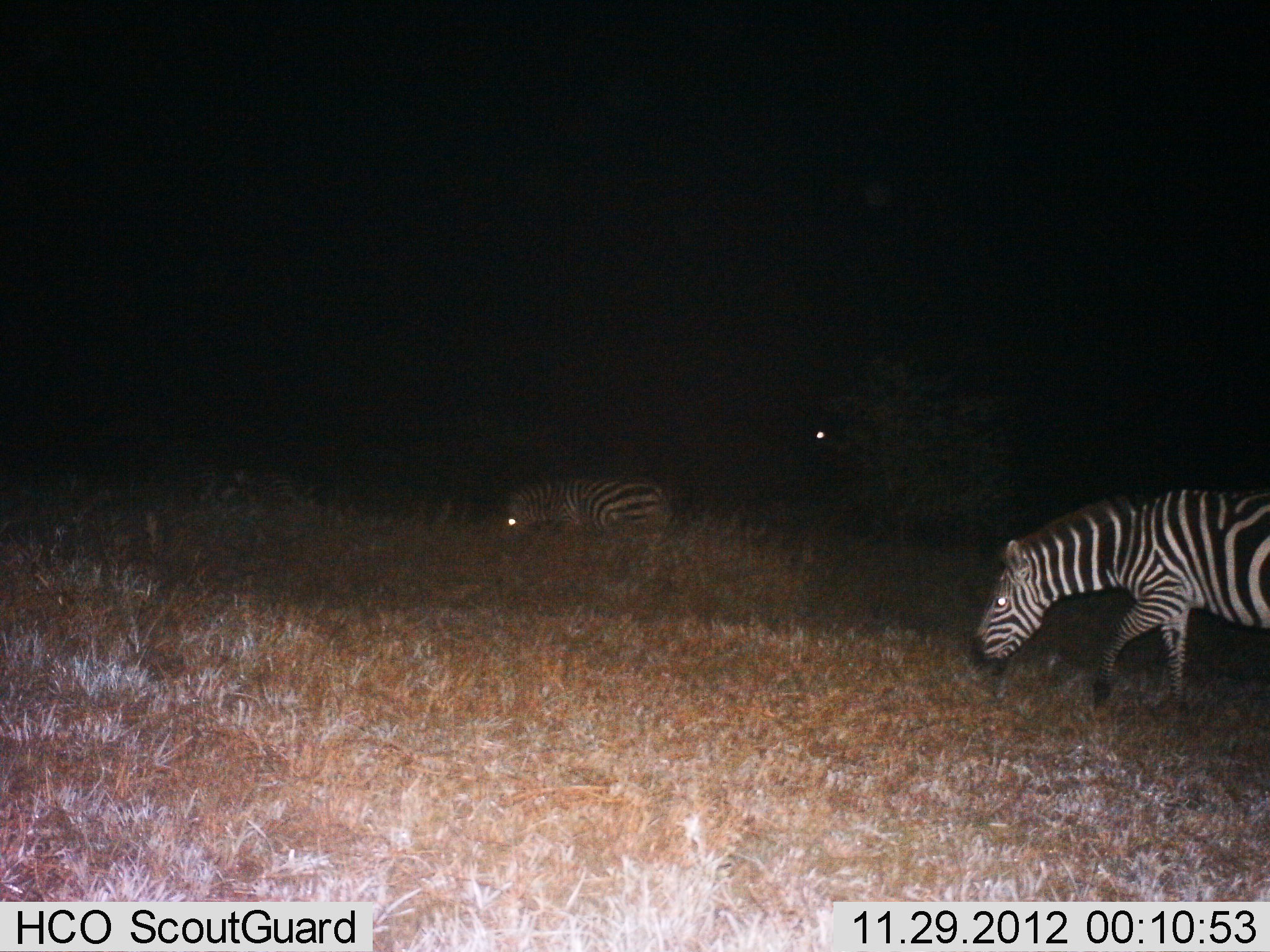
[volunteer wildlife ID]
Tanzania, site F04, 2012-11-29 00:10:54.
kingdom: Animalia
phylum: Chordata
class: Mammalia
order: Perissodactyla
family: Equidae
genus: Equus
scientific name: Equus quagga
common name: plains zebra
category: zebra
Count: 2.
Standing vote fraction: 12%.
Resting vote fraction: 5%.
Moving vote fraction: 39%.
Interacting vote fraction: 0%.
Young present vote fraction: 0%.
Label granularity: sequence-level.